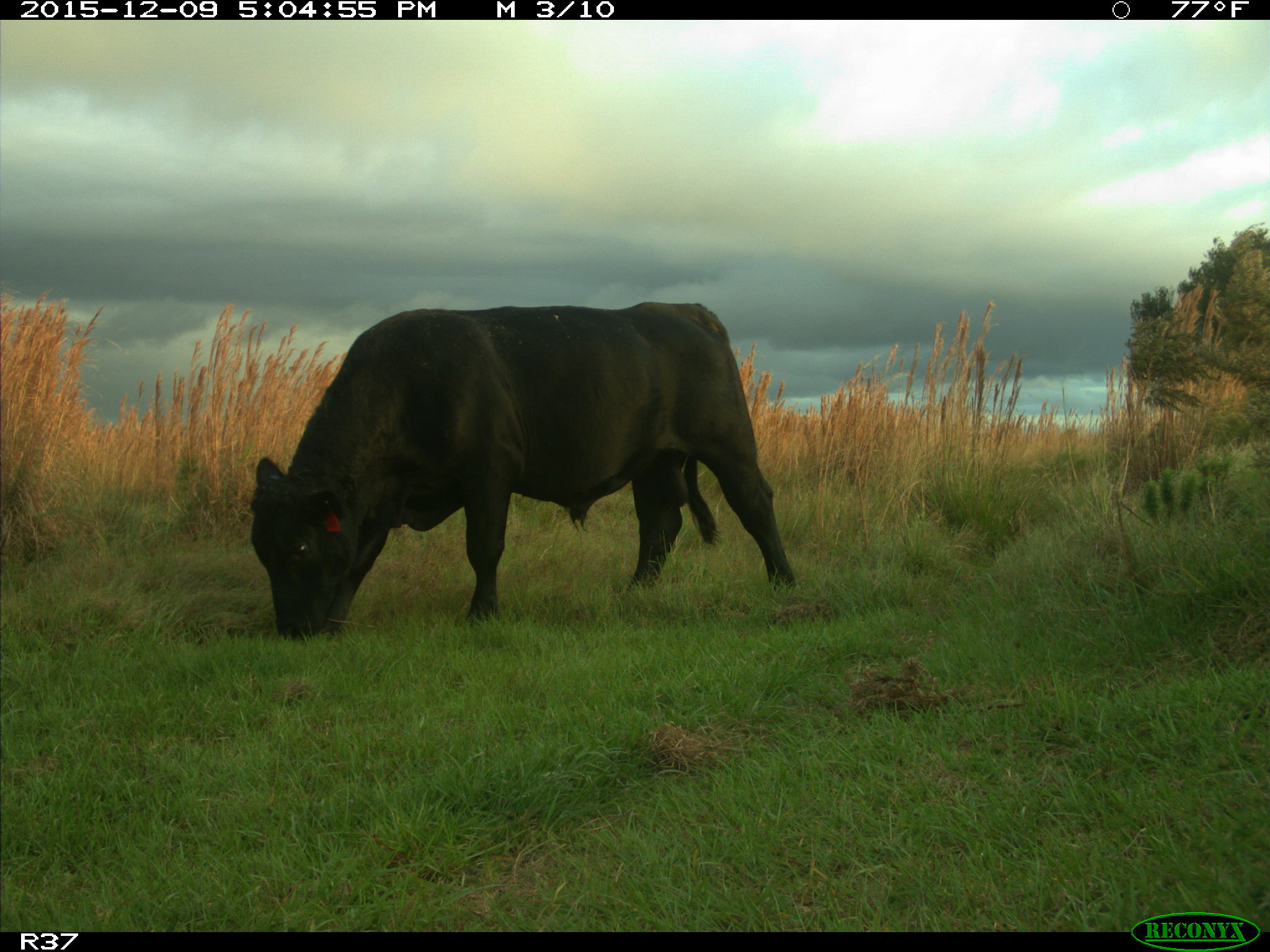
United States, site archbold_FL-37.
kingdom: Animalia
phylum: Chordata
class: Mammalia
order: Artiodactyla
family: Bovidae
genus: Bos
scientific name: Bos taurus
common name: domestic cow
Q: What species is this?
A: Bos taurus (domestic cow).